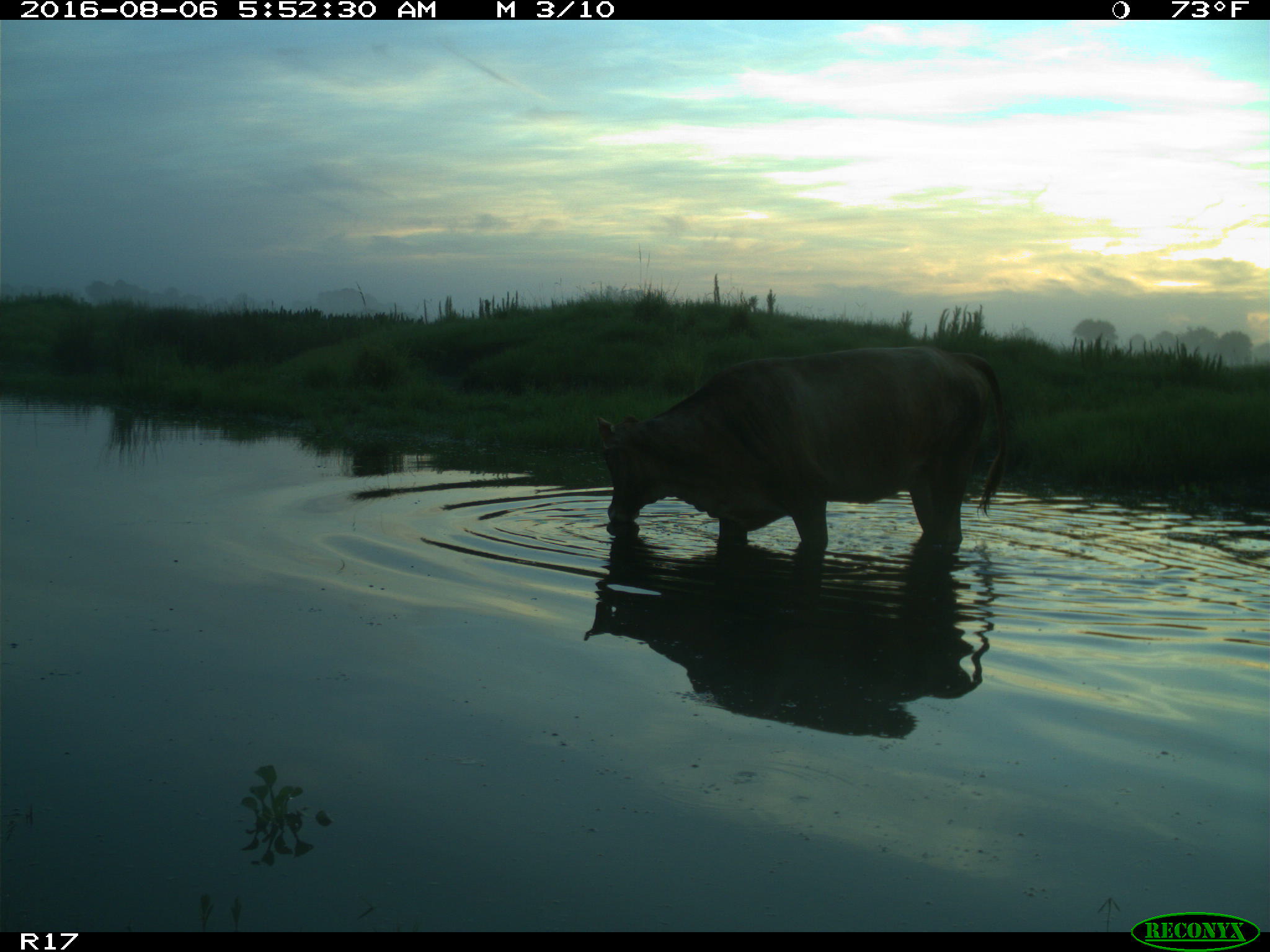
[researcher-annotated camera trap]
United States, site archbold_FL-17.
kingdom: Animalia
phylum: Chordata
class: Mammalia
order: Artiodactyla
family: Bovidae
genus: Bos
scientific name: Bos taurus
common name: domestic cow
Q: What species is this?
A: Bos taurus (domestic cow).